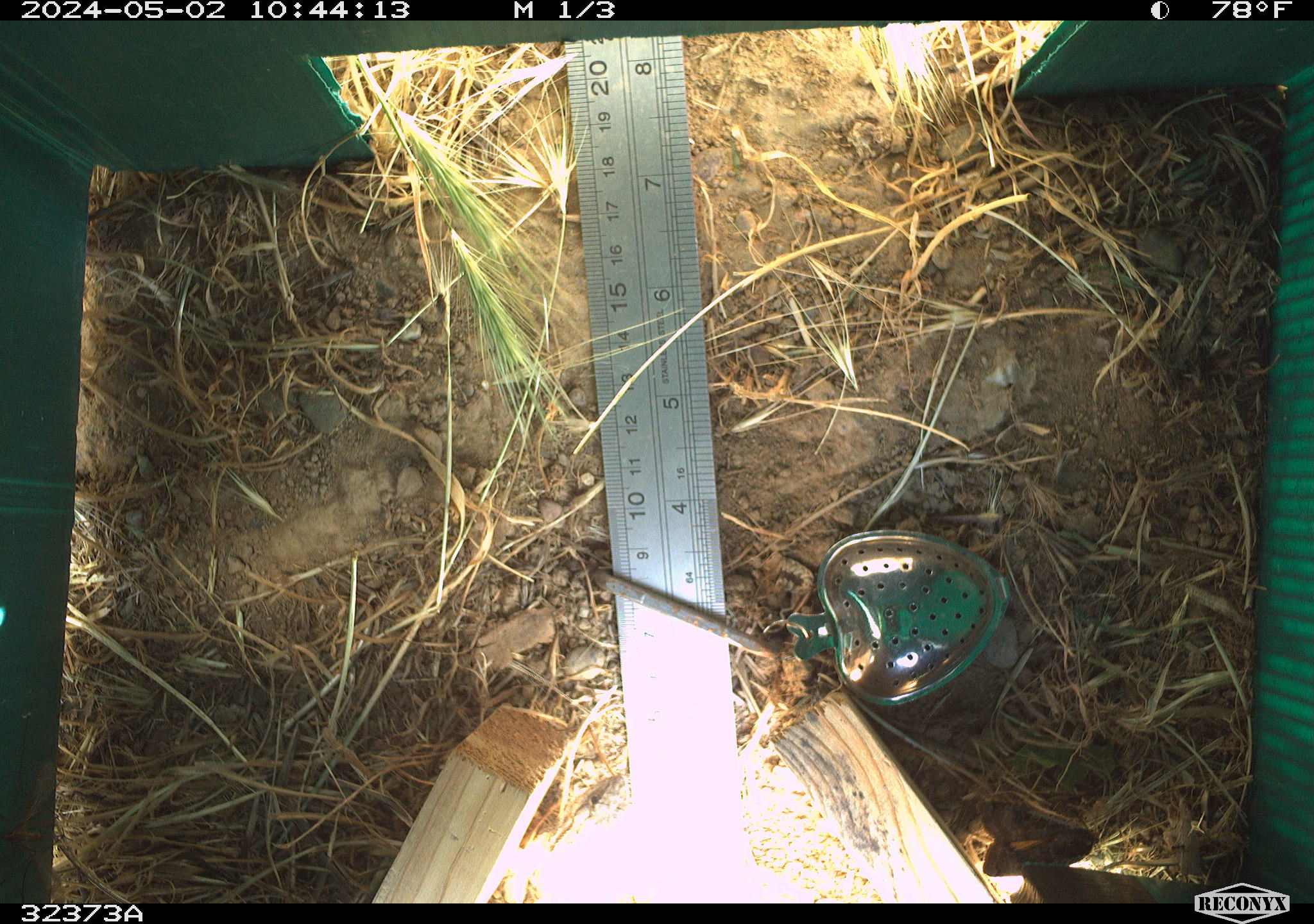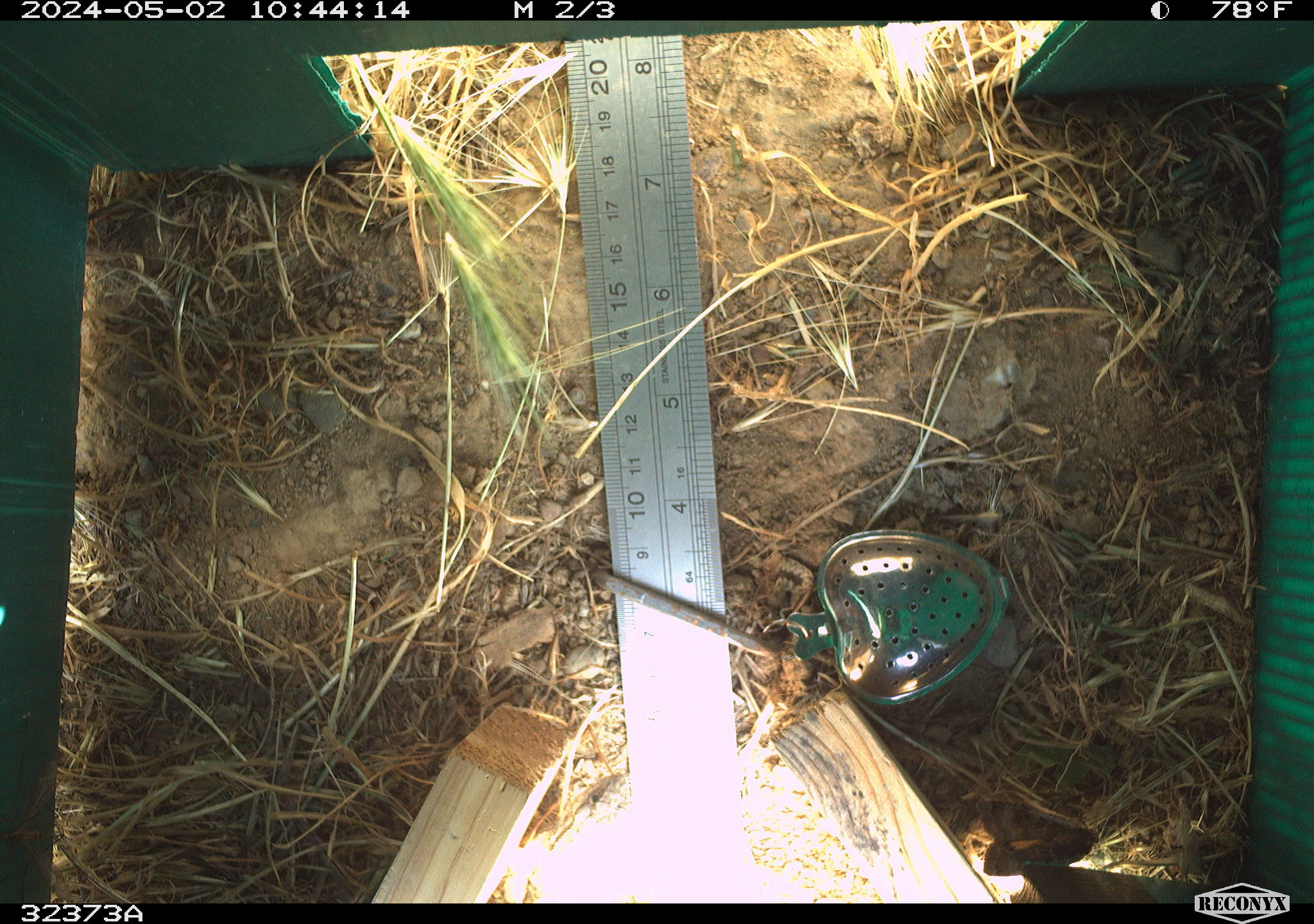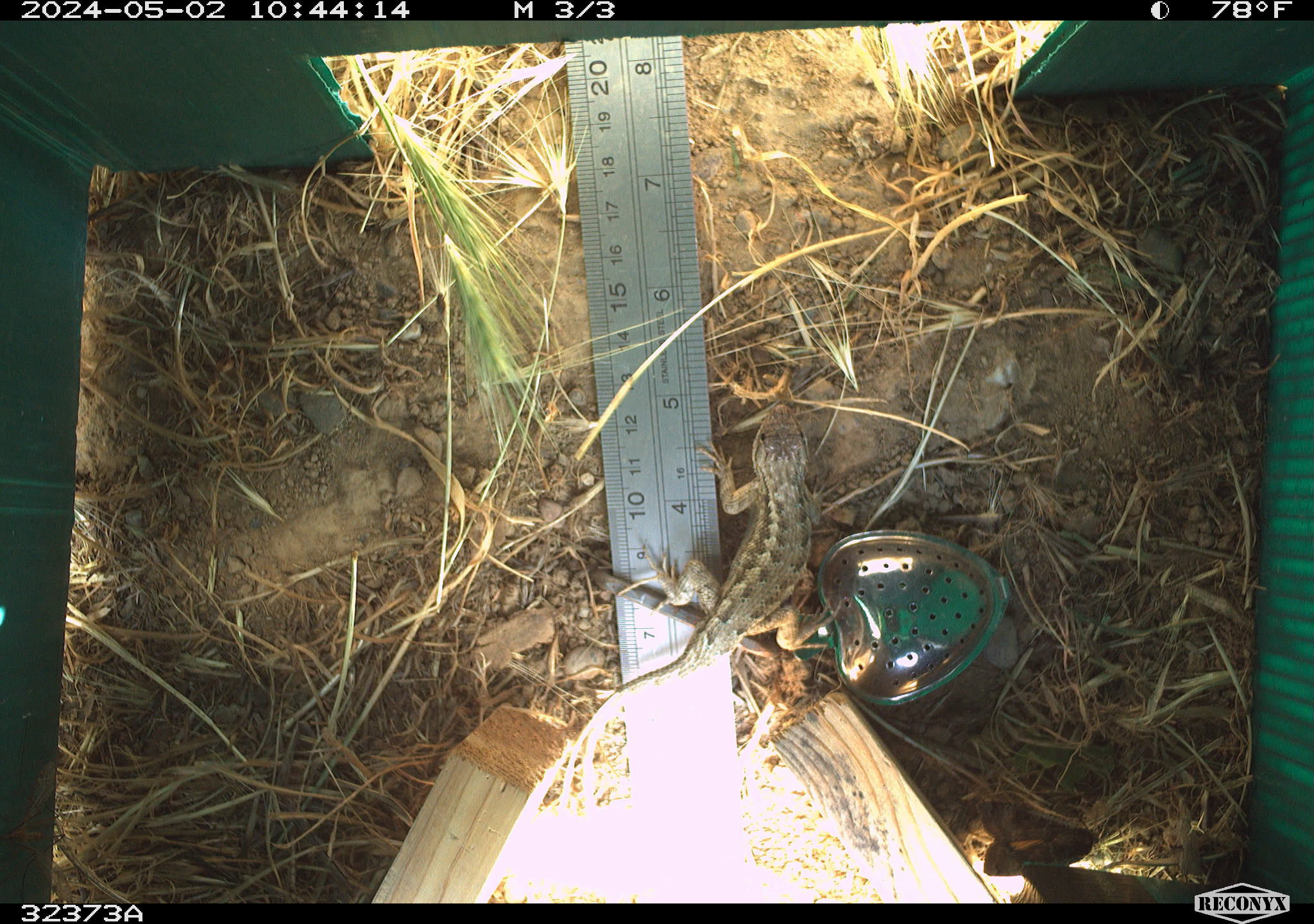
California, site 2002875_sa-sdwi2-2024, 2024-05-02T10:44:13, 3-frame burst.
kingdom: Animalia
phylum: Chordata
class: Reptilia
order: Squamata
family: Phrynosomatidae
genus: Sceloporus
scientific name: Sceloporus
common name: spiny lizards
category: sceloporus species